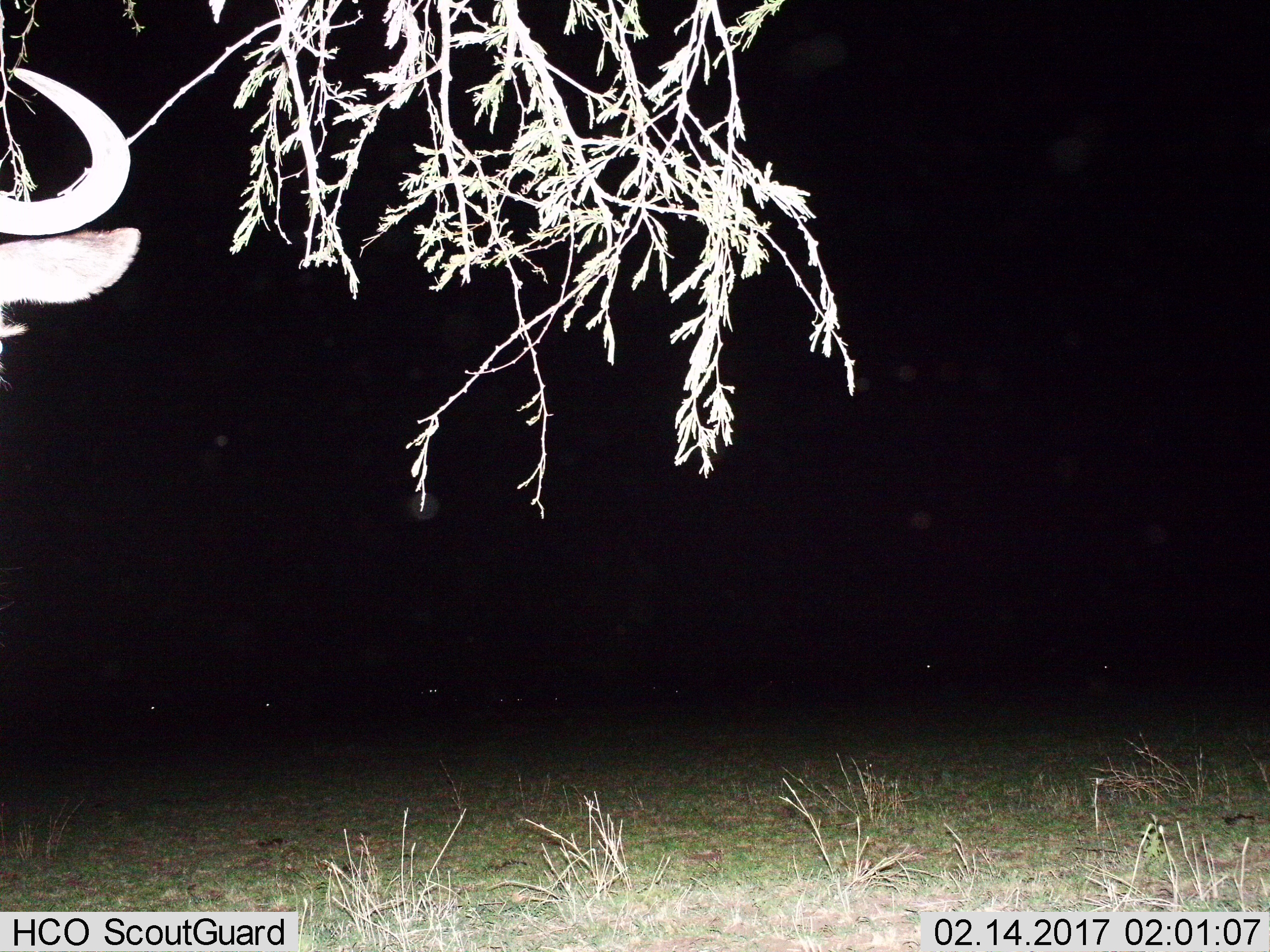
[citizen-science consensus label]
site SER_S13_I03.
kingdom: Animalia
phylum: Chordata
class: Mammalia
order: Artiodactyla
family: Bovidae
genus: Connochaetes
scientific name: Connochaetes taurinus taurinus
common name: blue wildebeest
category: wildebeestblue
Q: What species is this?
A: Wildebeestblue (blue wildebeest) (Connochaetes taurinus taurinus).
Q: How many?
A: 1.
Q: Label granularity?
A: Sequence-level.